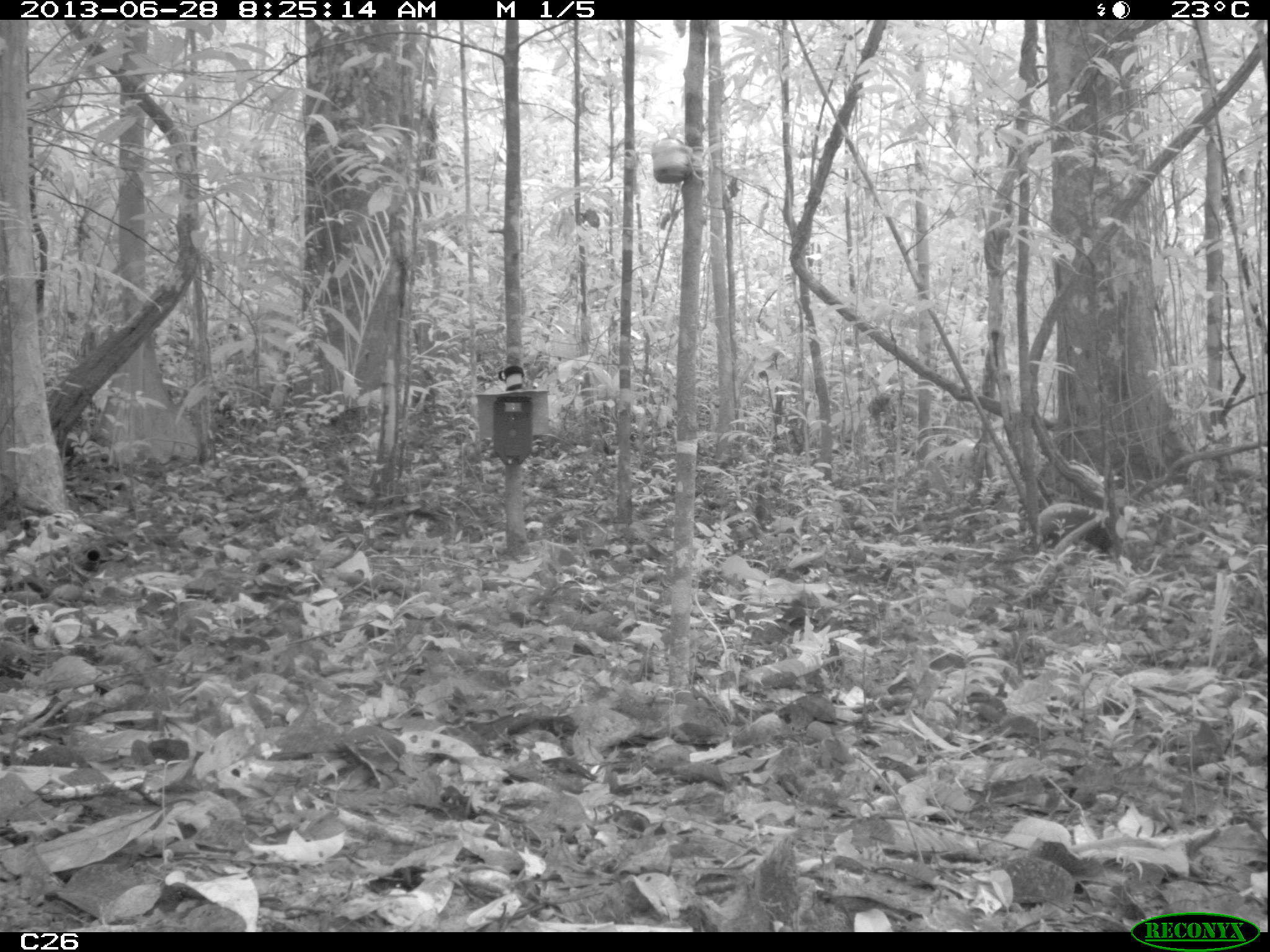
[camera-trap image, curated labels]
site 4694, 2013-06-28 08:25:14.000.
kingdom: Animalia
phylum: Chordata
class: Mammalia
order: Rodentia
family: Dasyproctidae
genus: Dasyprocta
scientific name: Dasyprocta leporina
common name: red-rumped agouti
Dasyprocta leporina (red-rumped agouti), count 1, age adult.